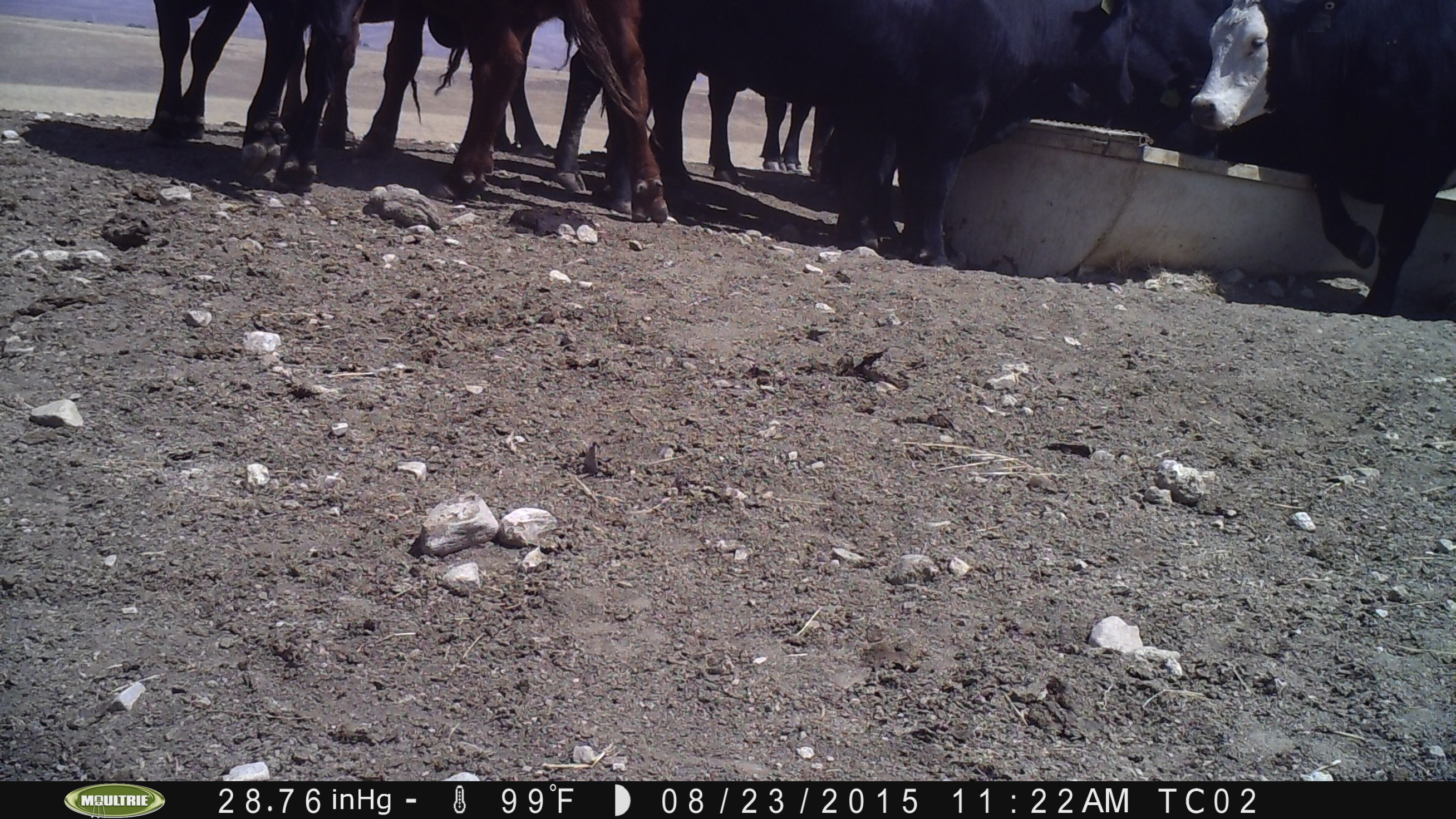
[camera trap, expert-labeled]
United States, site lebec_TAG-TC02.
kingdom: Animalia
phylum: Chordata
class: Mammalia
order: Artiodactyla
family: Bovidae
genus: Bos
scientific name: Bos taurus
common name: domestic cow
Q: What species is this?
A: Bos taurus (domestic cow).